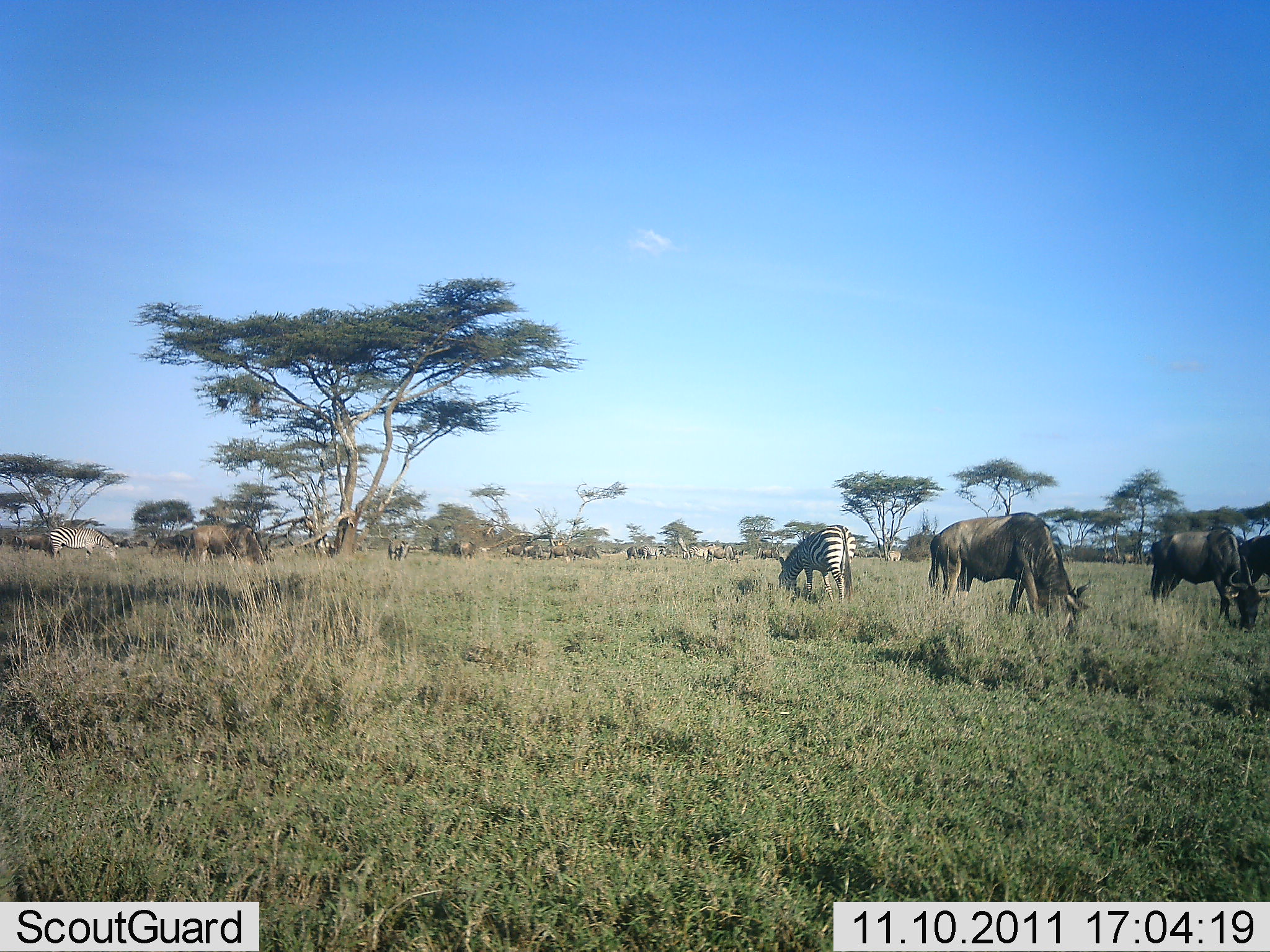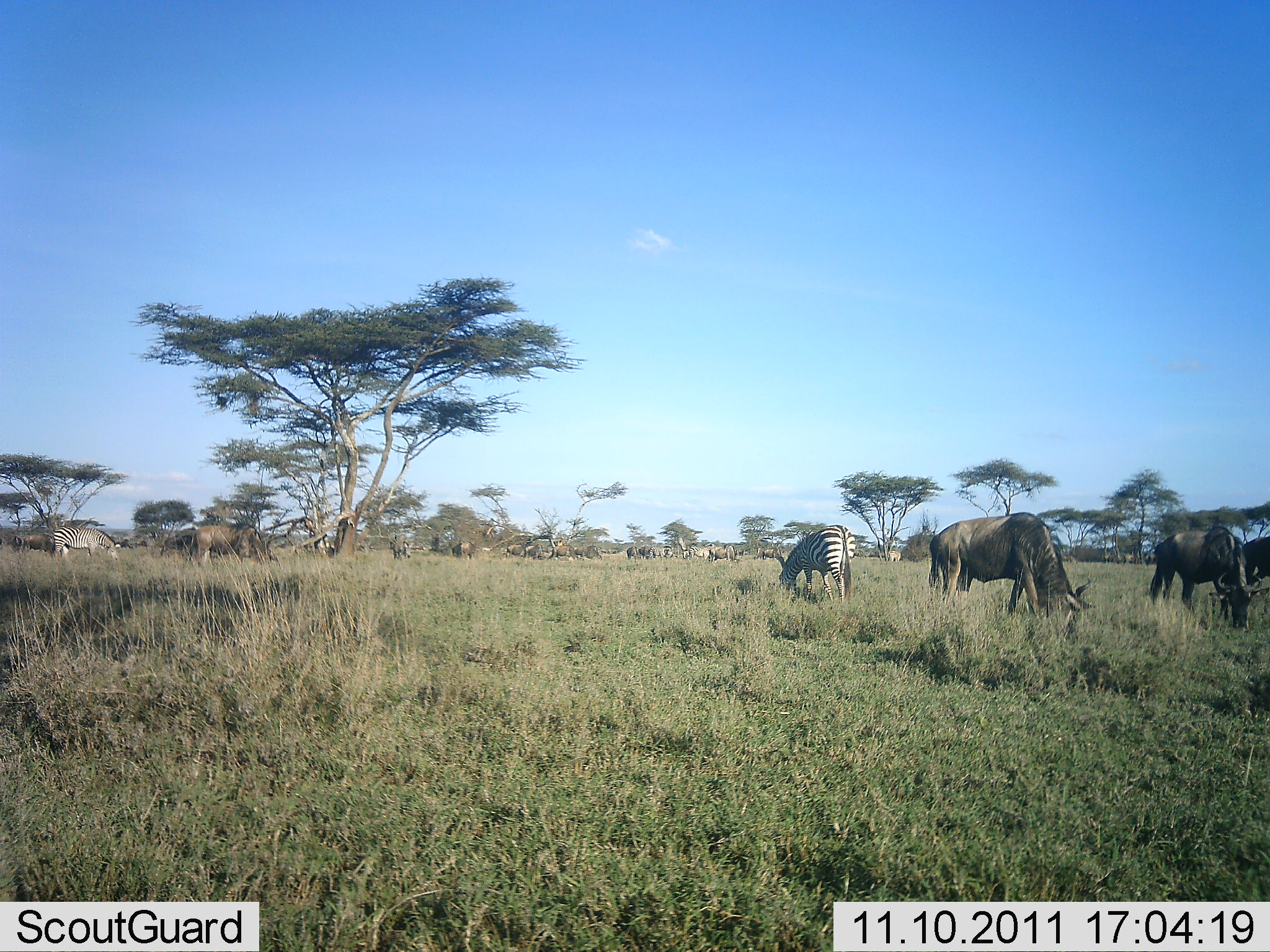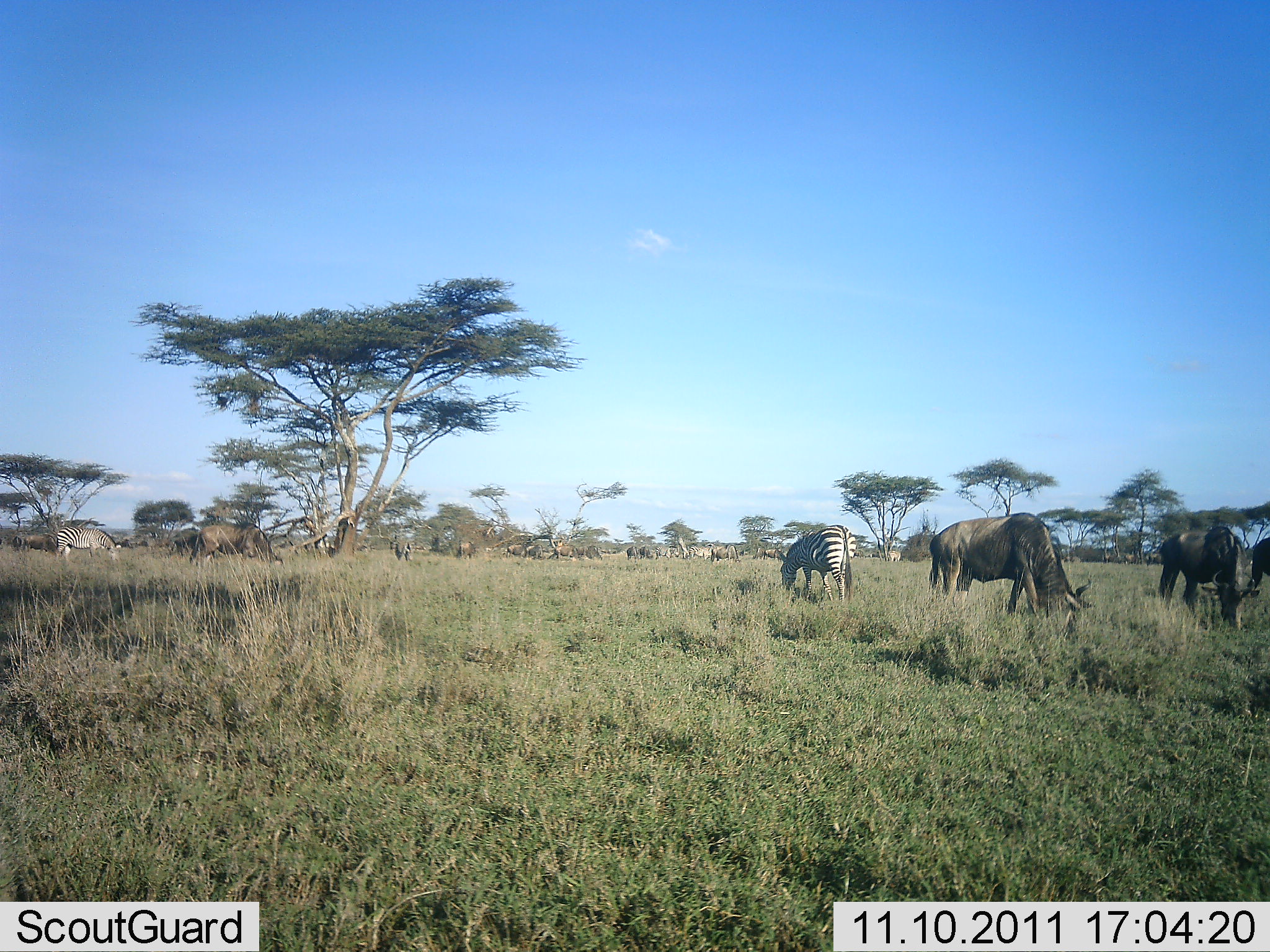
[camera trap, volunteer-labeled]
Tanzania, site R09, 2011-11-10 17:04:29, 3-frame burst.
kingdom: Animalia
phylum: Chordata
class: Mammalia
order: Artiodactyla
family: Bovidae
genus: Connochaetes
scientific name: Connochaetes taurinus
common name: blue wildebeest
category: wildebeest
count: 11-50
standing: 7%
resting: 0%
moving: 0%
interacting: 14%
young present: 0%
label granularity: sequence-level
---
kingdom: Animalia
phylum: Chordata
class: Mammalia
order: Perissodactyla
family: Equidae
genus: Equus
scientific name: Equus quagga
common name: plains zebra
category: zebra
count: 2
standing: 6%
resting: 0%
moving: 0%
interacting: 0%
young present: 0%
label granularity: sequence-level